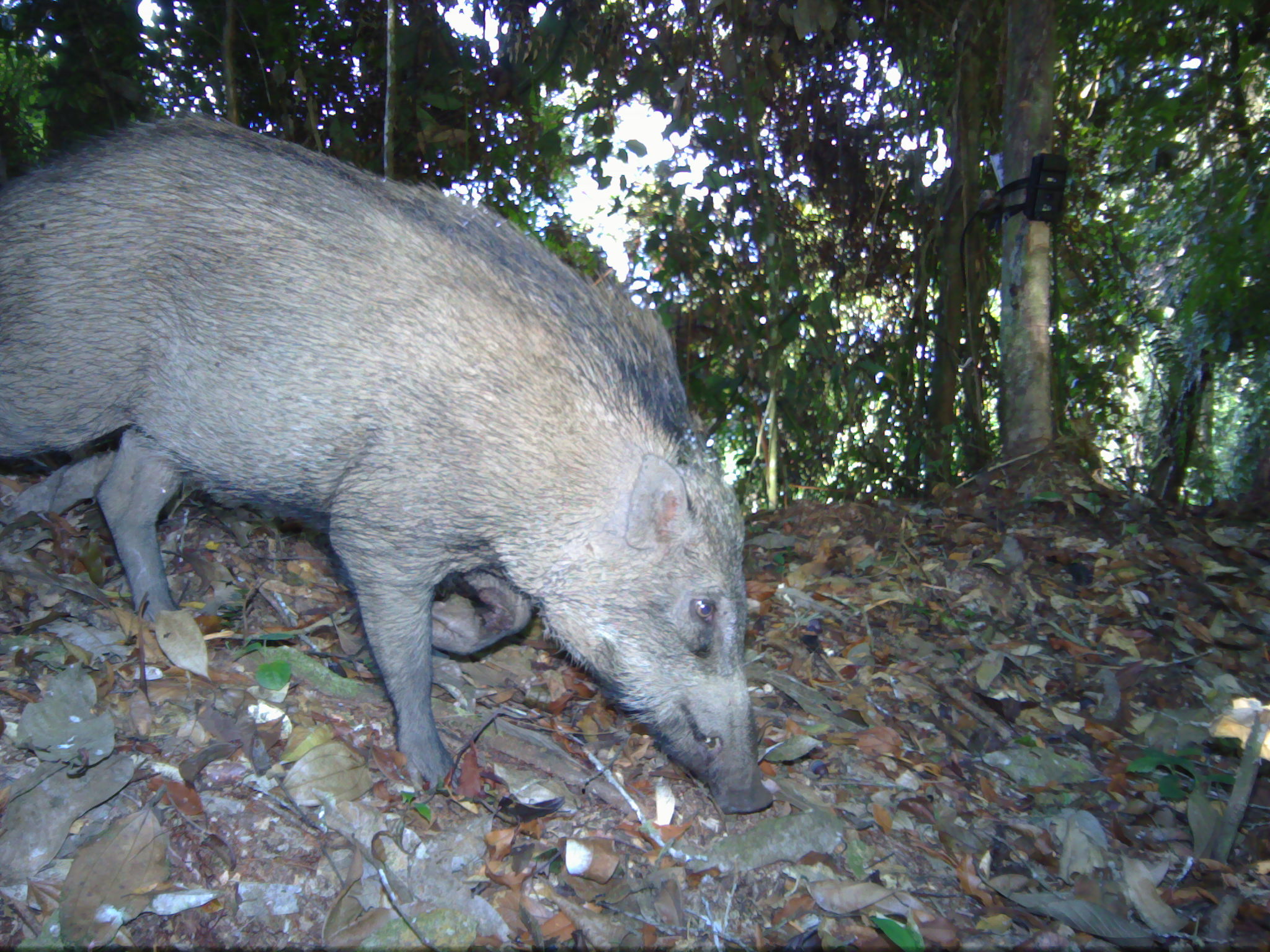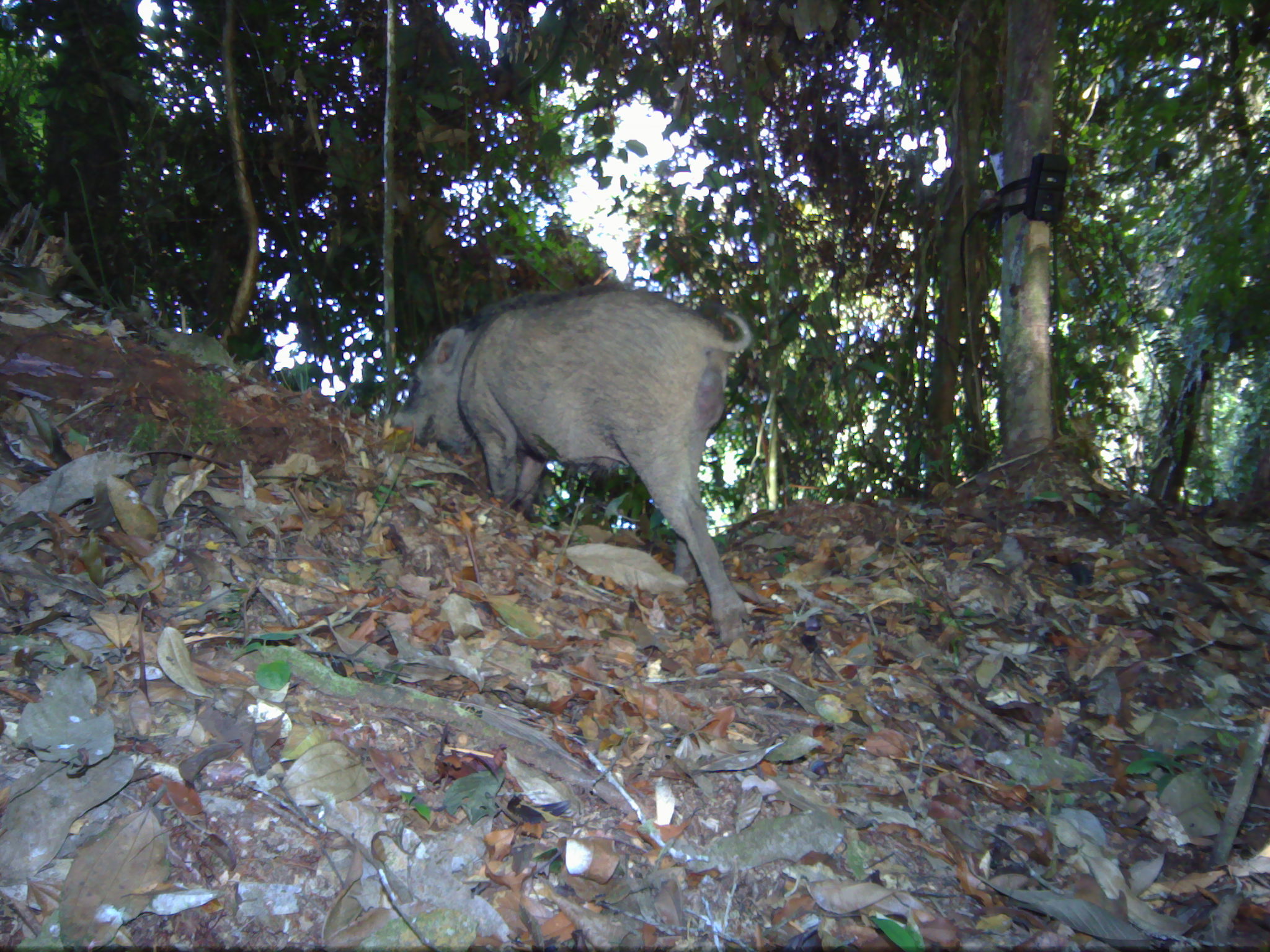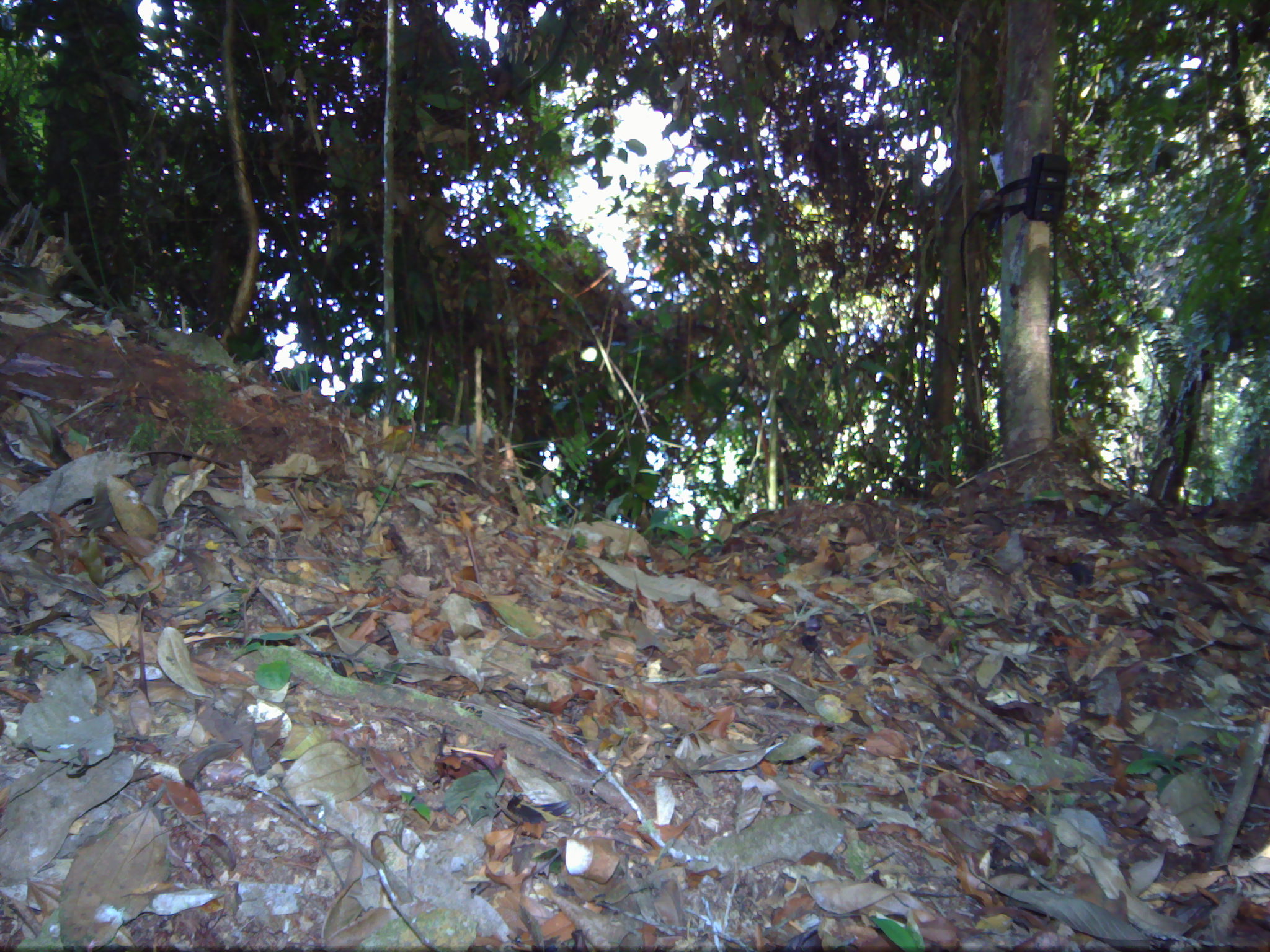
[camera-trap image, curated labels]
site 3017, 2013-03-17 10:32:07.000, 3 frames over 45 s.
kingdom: Animalia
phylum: Chordata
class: Mammalia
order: Artiodactyla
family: Suidae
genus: Sus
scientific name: Sus scrofa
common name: wild boar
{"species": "Sus scrofa (wild boar)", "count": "1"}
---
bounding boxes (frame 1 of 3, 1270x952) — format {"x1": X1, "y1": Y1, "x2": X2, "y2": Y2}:
sus scrofa: {"x1": 0, "y1": 117, "x2": 776, "y2": 816}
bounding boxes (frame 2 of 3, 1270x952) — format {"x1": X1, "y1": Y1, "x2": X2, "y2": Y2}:
sus scrofa: {"x1": 395, "y1": 285, "x2": 755, "y2": 642}